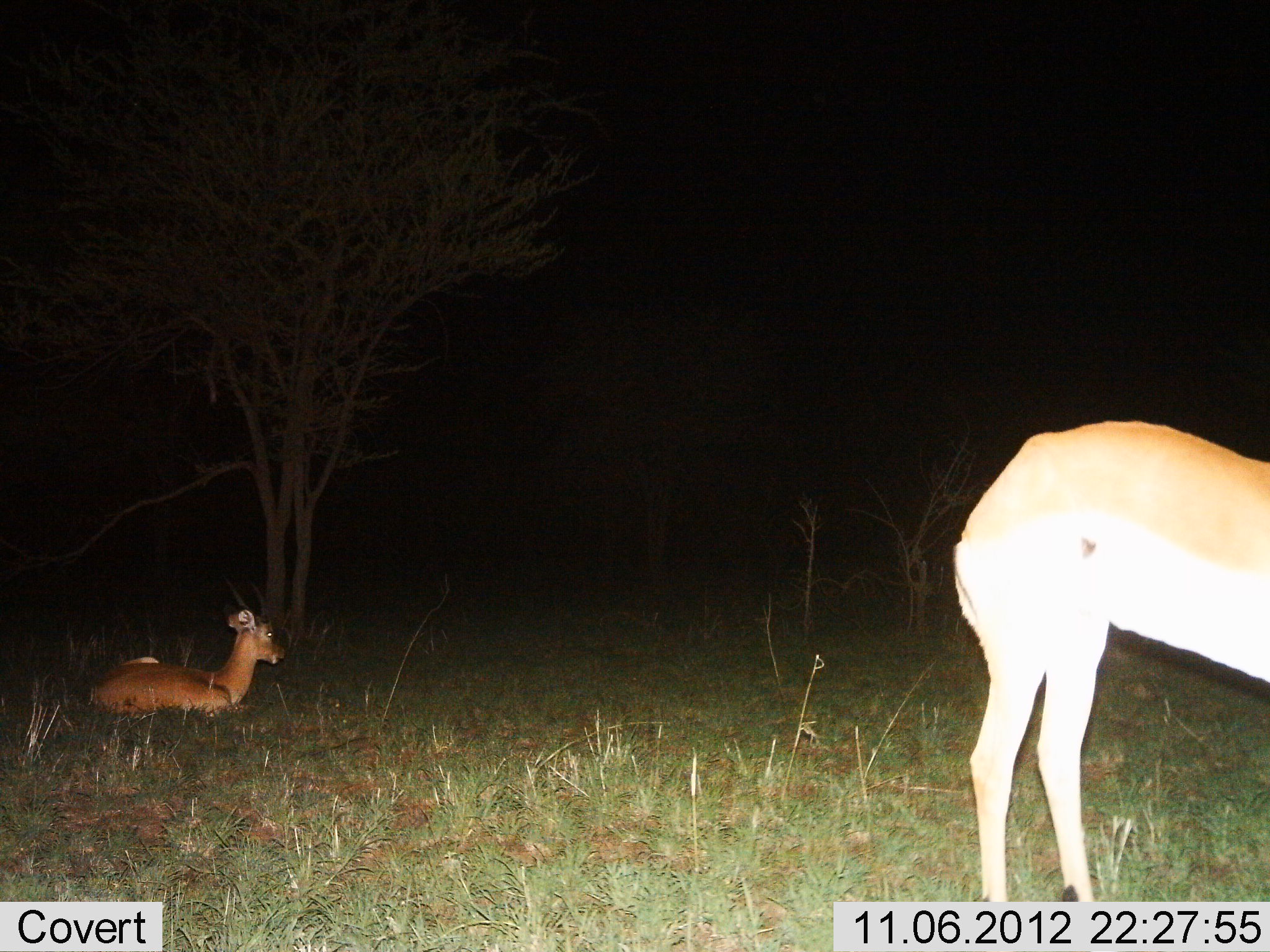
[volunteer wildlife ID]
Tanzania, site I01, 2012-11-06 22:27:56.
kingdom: Animalia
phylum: Chordata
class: Mammalia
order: Artiodactyla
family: Bovidae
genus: Nanger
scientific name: Nanger granti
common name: grant's gazelle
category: gazellegrants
Gazellegrants (grant's gazelle) (Nanger granti), count 2. Behavior (volunteer vote fractions): standing 100%, resting 100%, moving 0%, interacting 0%. Young present (vote fraction): 0%. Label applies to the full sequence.